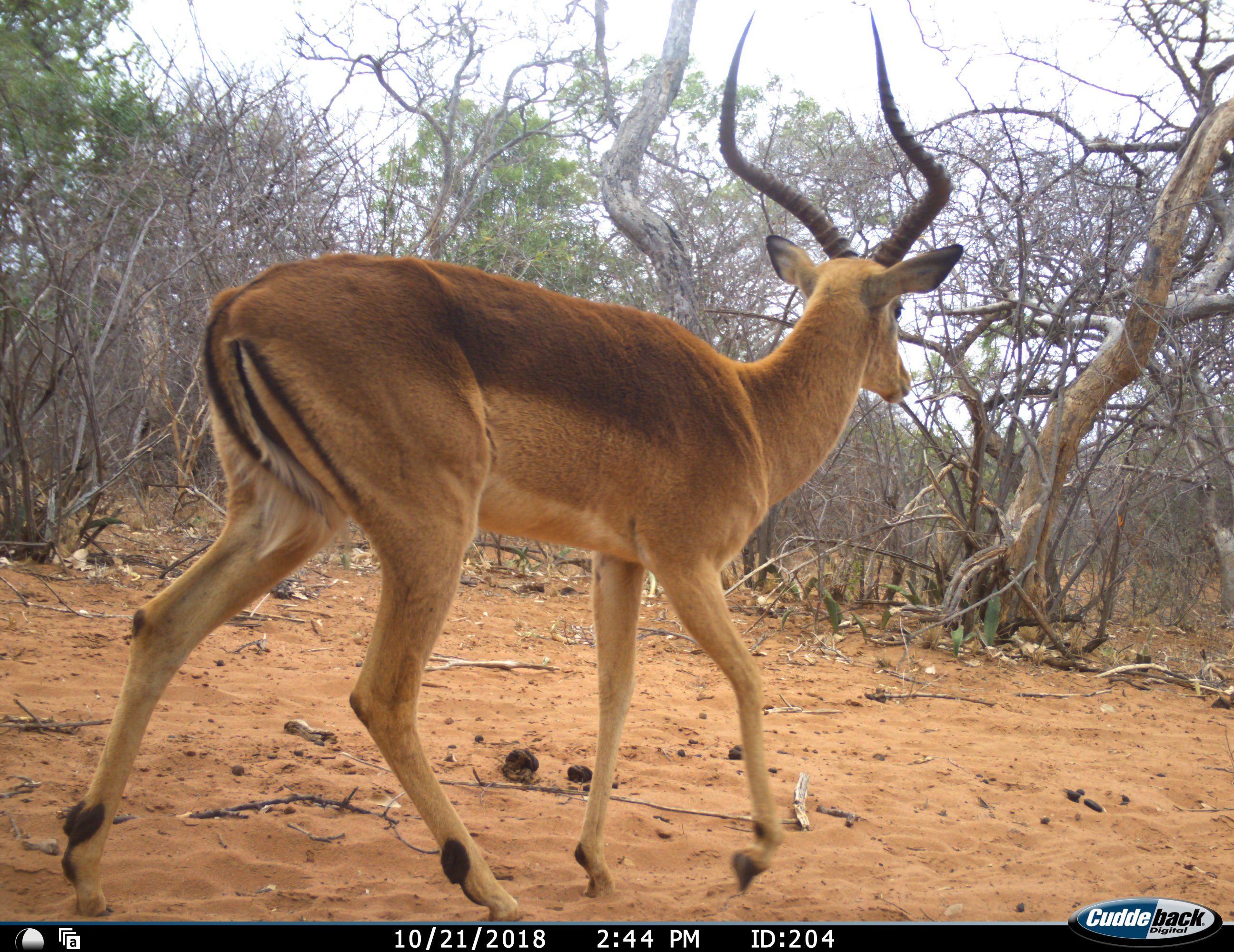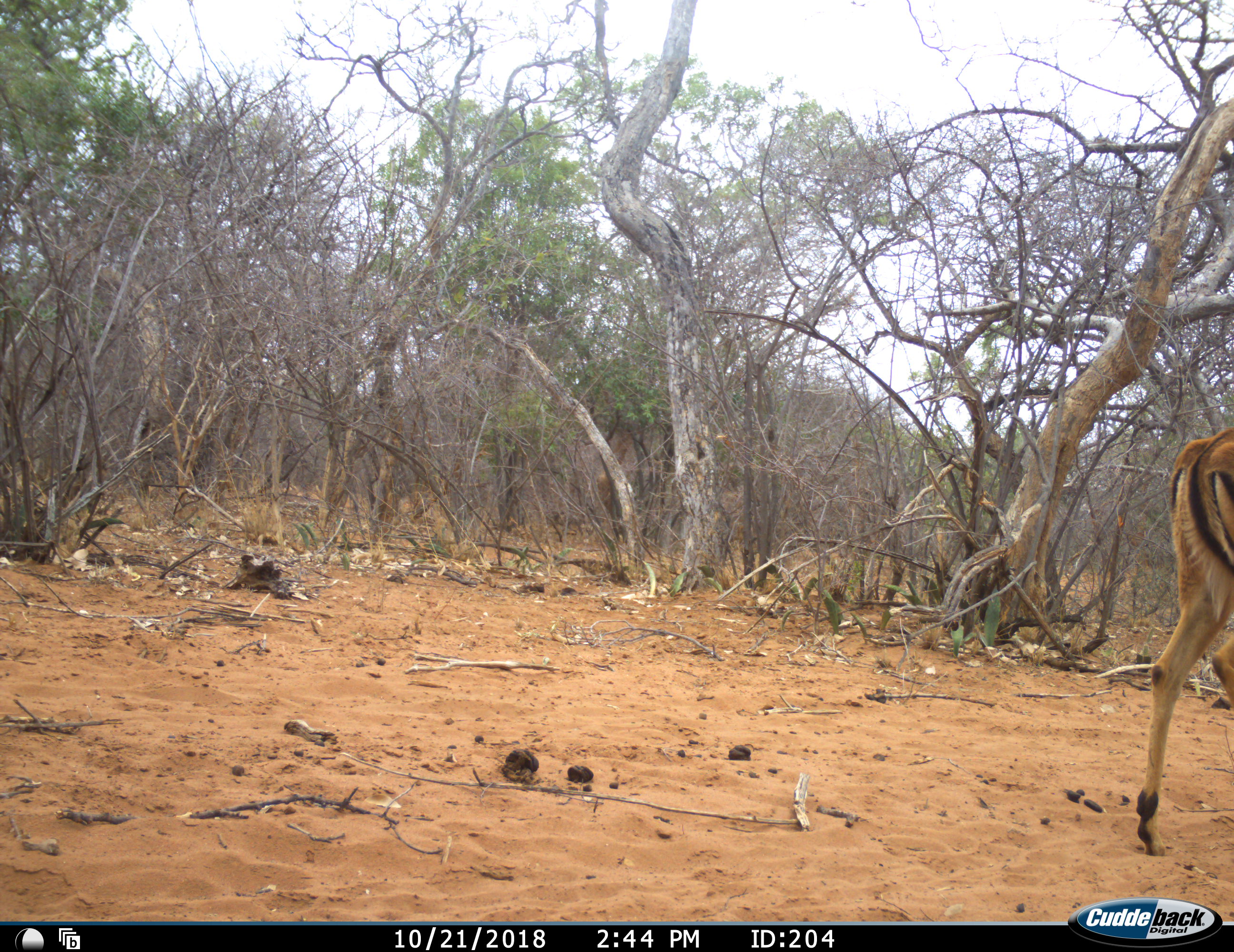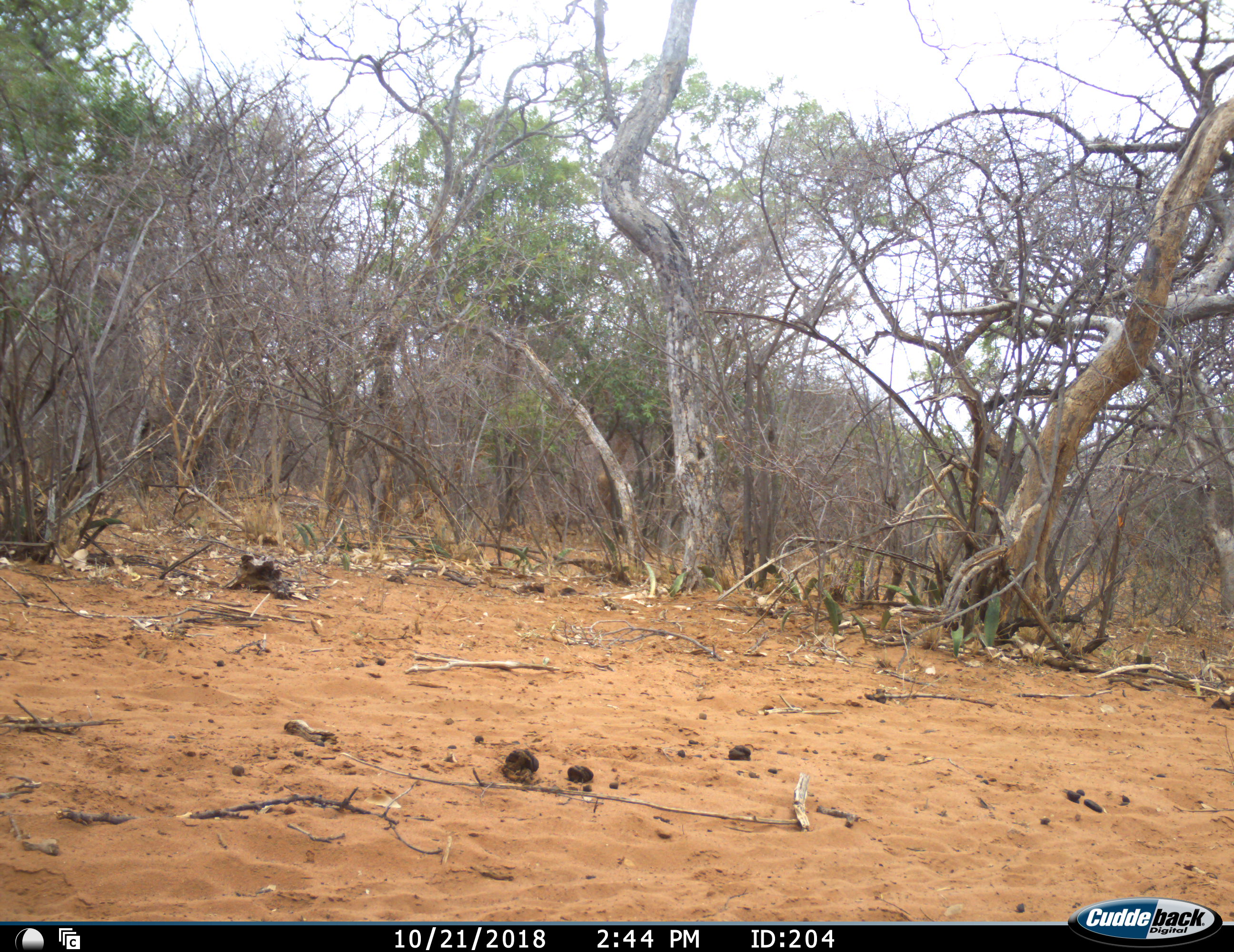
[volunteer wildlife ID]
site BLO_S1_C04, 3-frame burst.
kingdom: Animalia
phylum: Chordata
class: Mammalia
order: Artiodactyla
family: Bovidae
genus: Aepyceros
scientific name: Aepyceros melampus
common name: impala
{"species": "impala (Aepyceros melampus)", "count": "1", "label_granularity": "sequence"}